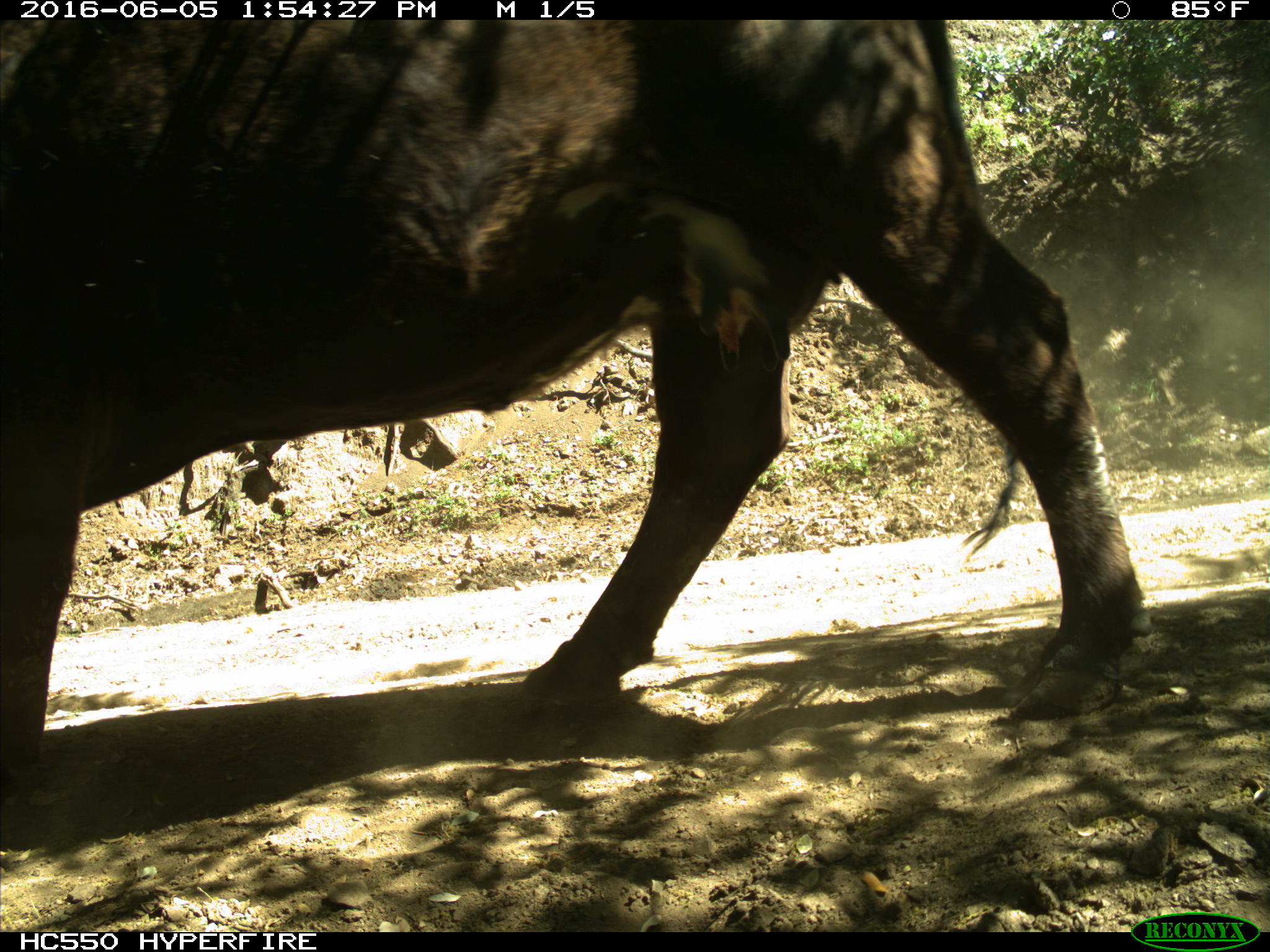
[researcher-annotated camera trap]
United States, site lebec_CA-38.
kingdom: Animalia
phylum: Chordata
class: Mammalia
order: Artiodactyla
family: Bovidae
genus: Bos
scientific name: Bos taurus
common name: domestic cow